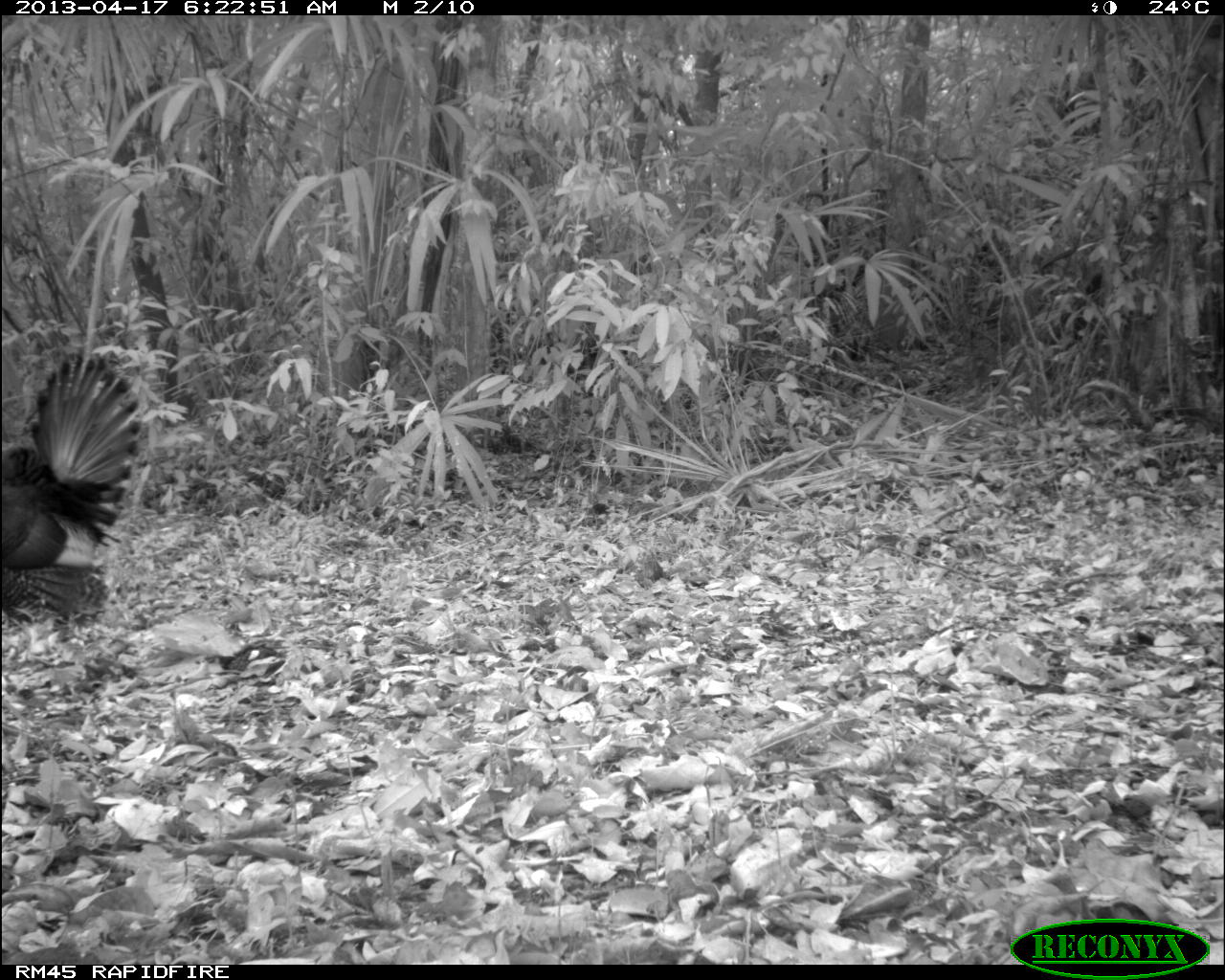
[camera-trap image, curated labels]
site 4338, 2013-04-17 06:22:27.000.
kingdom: Animalia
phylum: Chordata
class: Aves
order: Galliformes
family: Phasianidae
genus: Meleagris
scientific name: Meleagris ocellata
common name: ocellated turkey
Meleagris ocellata (ocellated turkey), count 1.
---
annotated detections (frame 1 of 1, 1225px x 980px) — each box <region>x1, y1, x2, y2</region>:
meleagris ocellata: <region>1, 352, 140, 640</region>